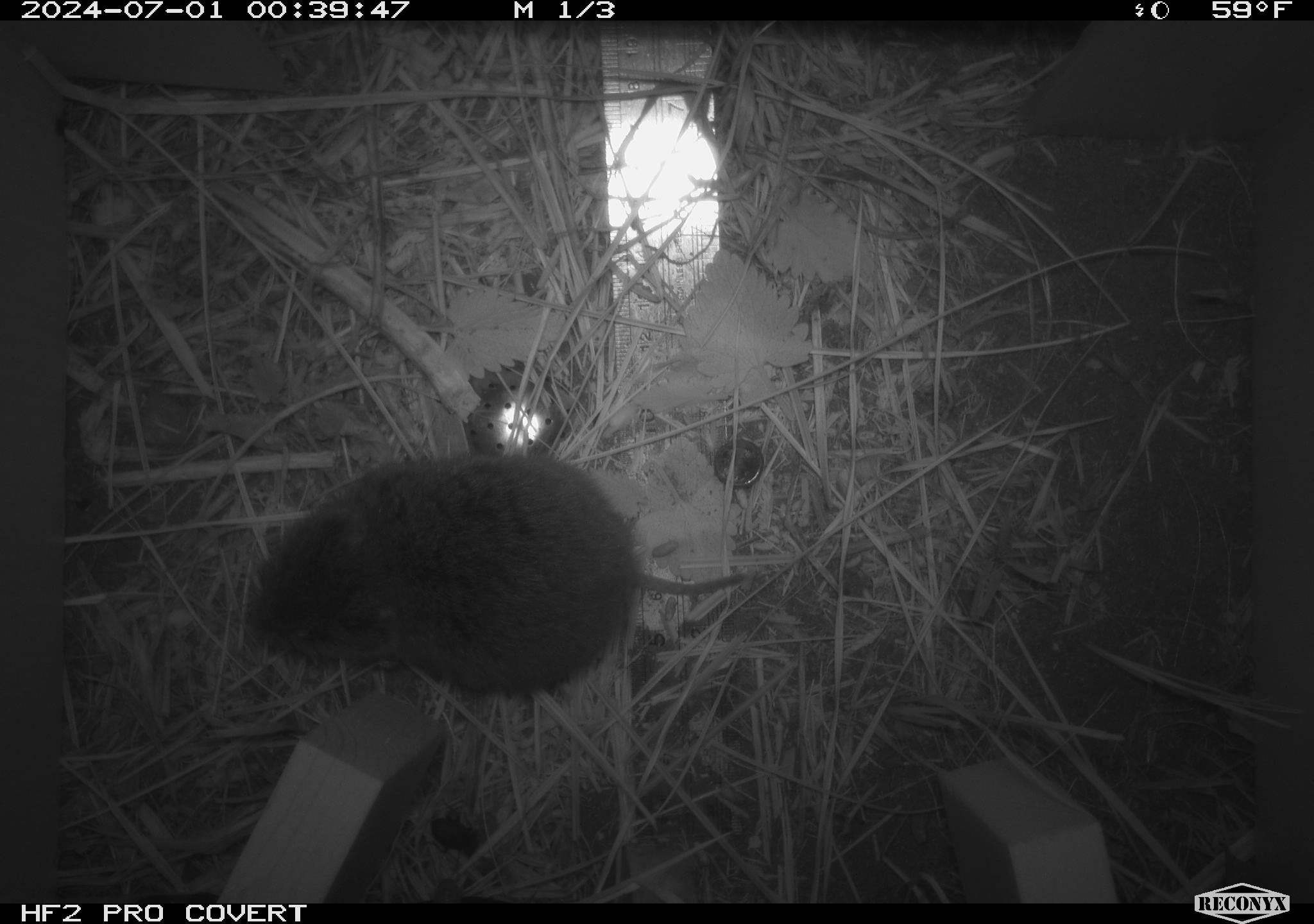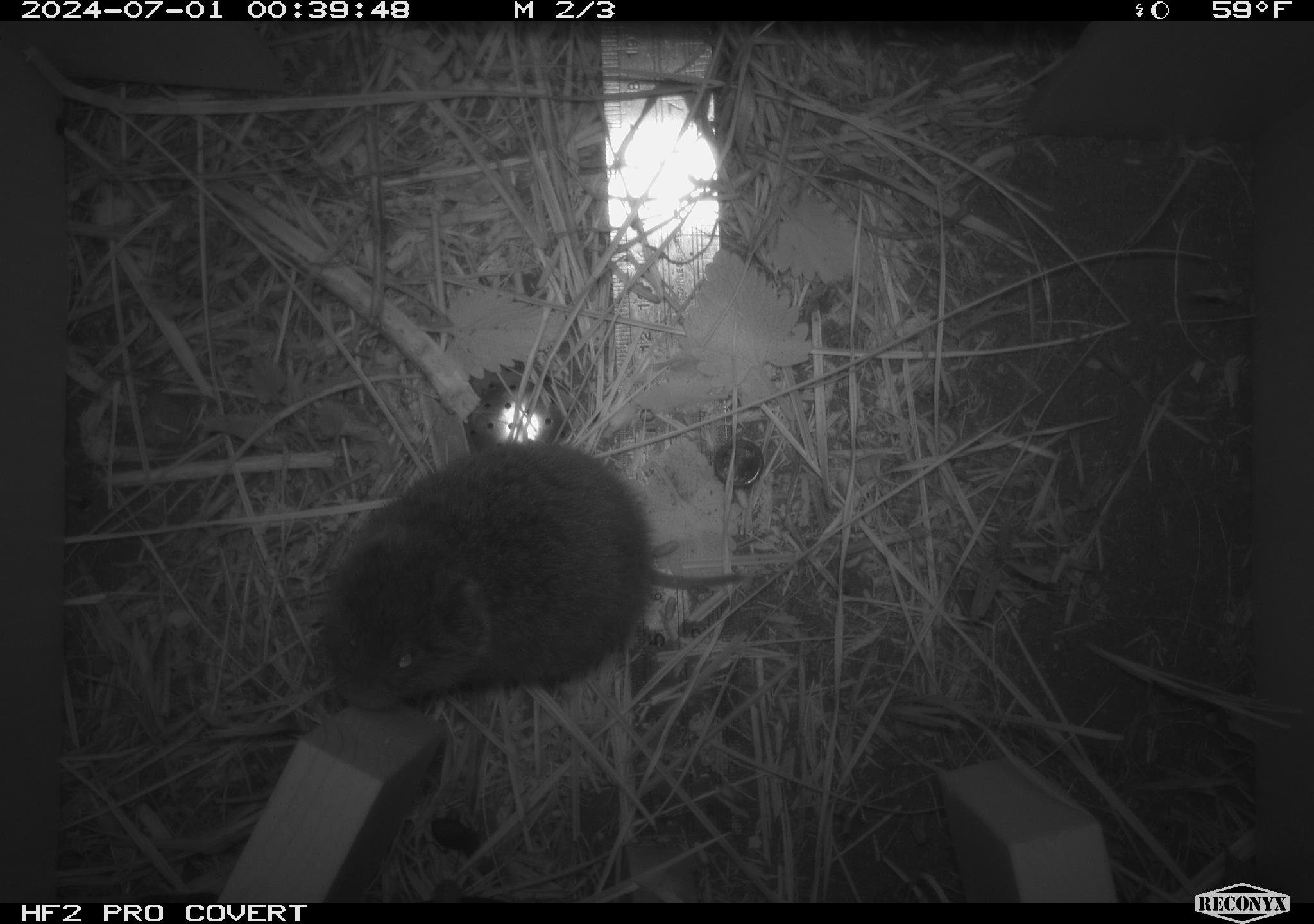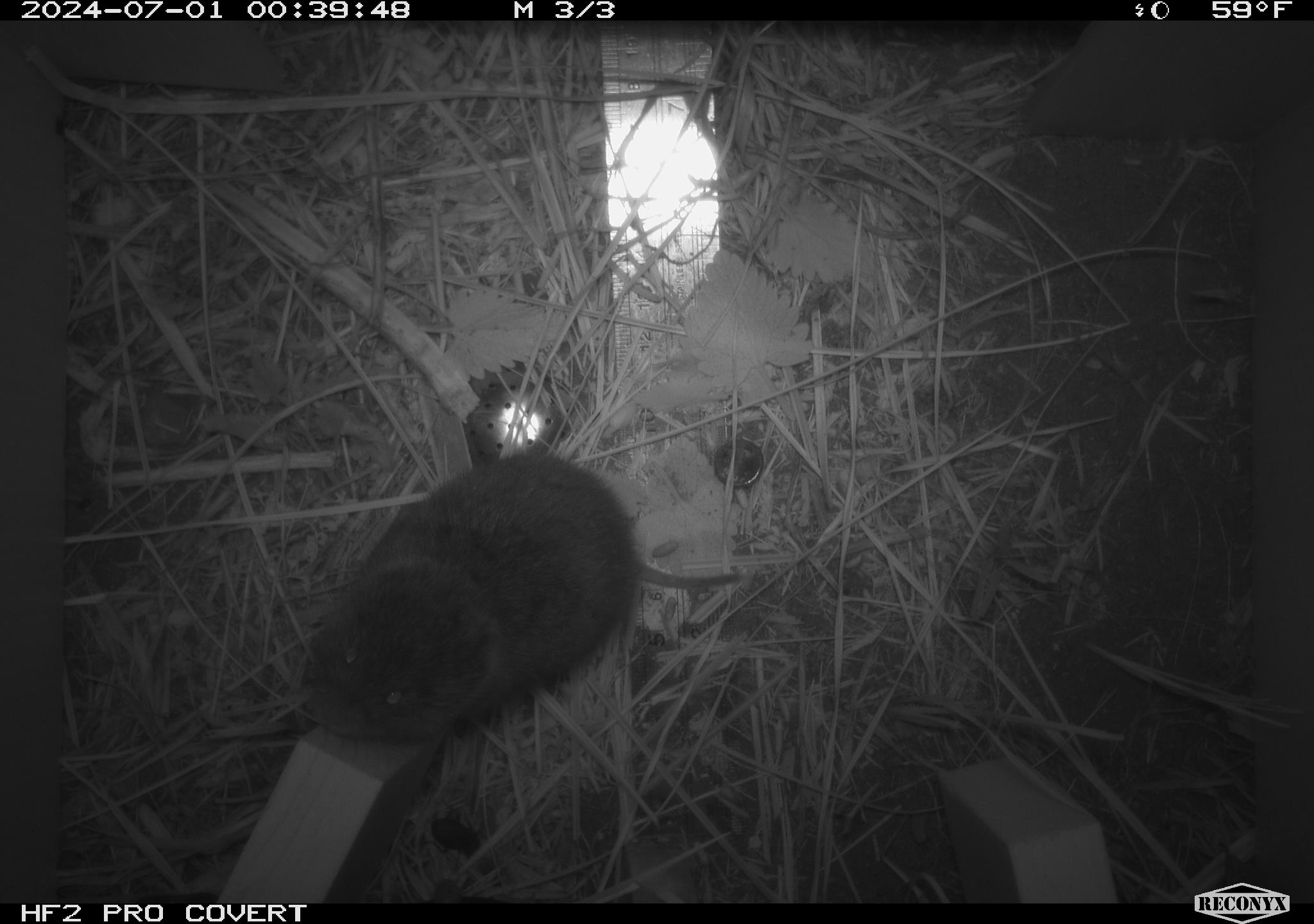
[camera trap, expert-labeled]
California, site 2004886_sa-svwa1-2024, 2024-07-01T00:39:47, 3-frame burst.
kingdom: Animalia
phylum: Chordata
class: Mammalia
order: Rodentia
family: Cricetidae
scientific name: Arvicolinae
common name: voles, lemmings, and muskrats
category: arvicolinae subfamily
Arvicolinae subfamily (voles, lemmings, and muskrats) (Arvicolinae).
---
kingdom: Animalia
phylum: Arthropoda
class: Malacostraca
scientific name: Malacostraca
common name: amphipods, crabs, isopods, krill, lobsters and shrimps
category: malacostracan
Malacostracan (amphipods, crabs, isopods, krill, lobsters and shrimps) (Malacostraca).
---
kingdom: Animalia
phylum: Arthropoda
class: Insecta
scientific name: Insecta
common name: insect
Insect (Insecta).